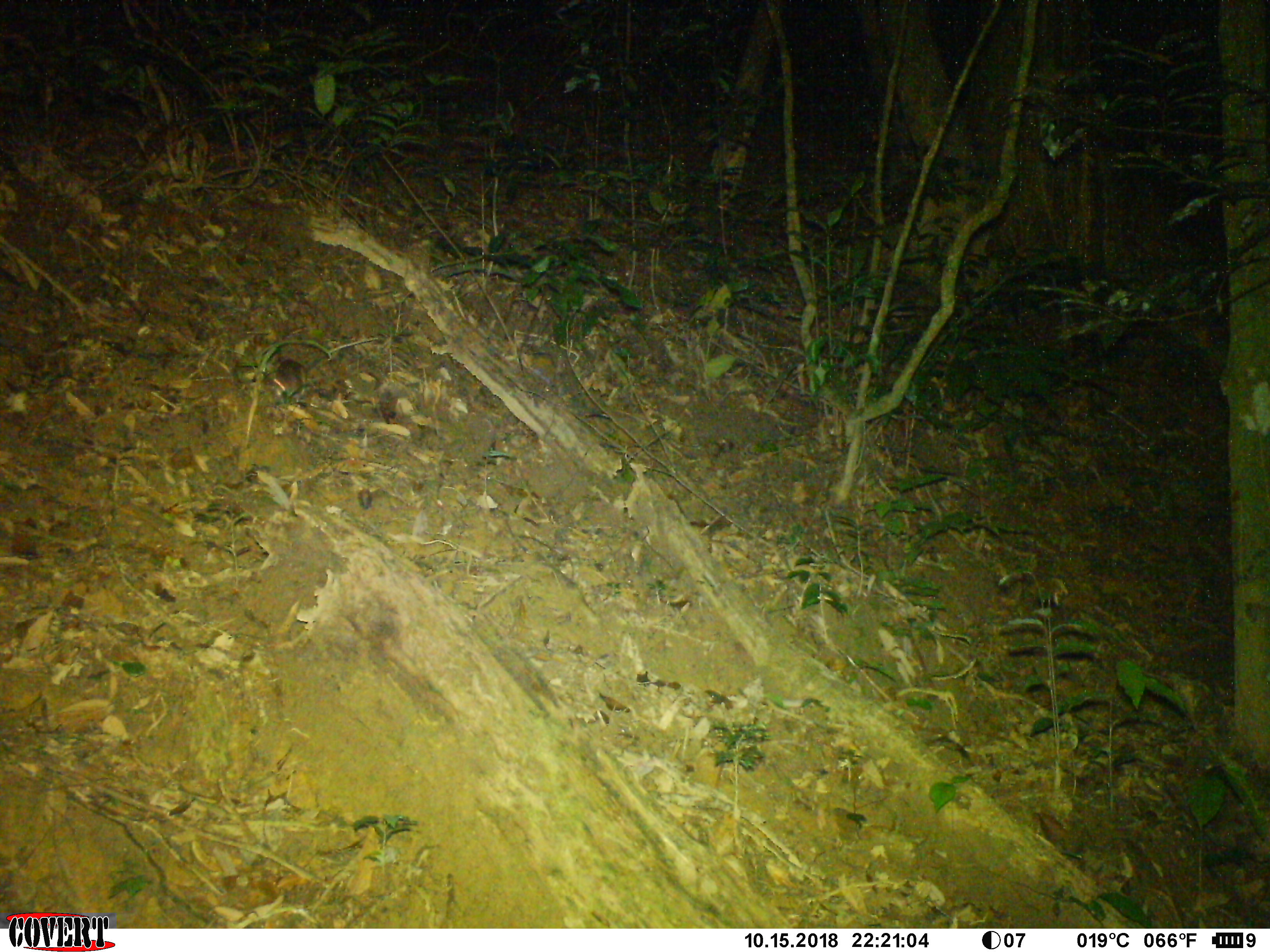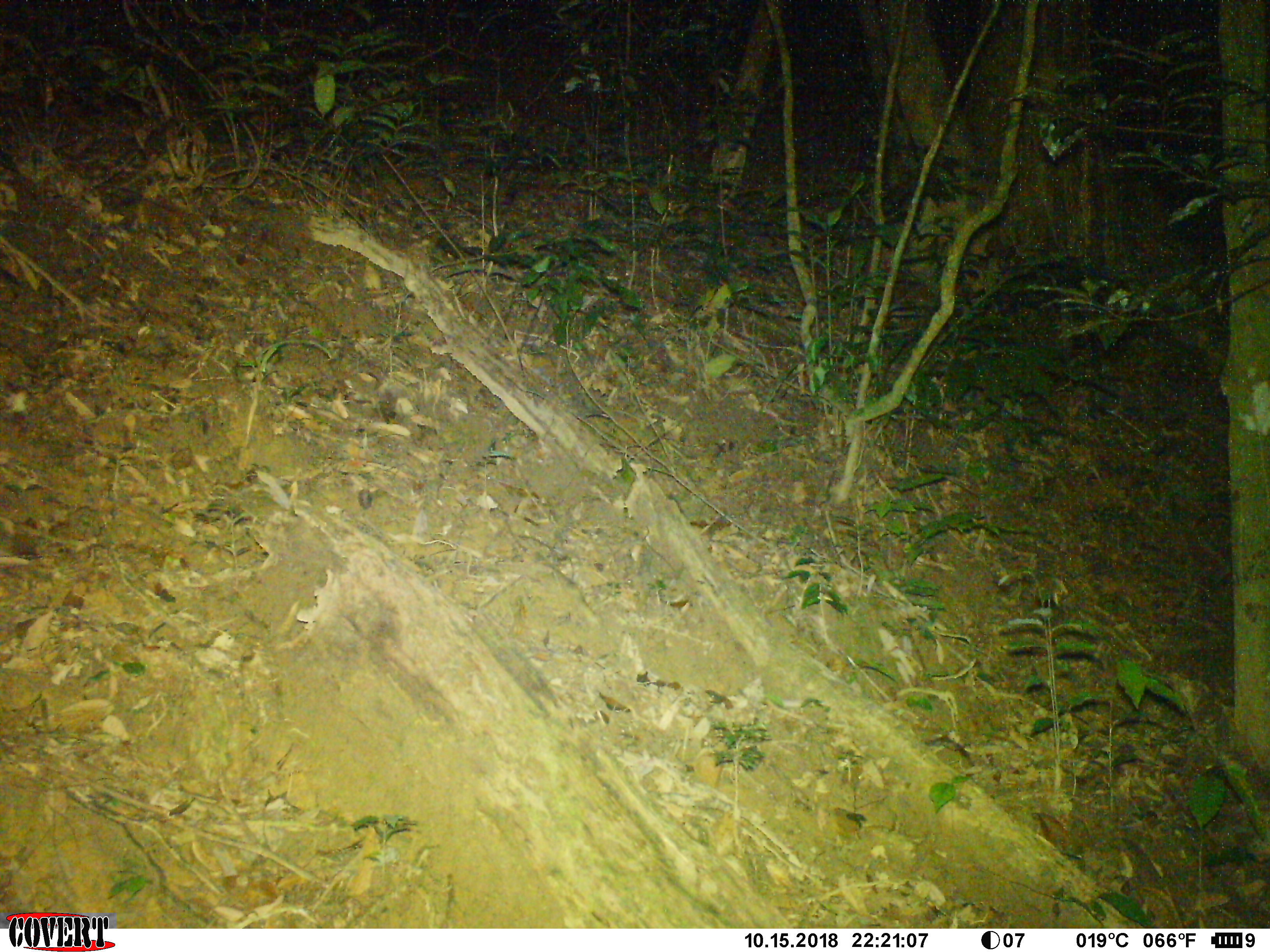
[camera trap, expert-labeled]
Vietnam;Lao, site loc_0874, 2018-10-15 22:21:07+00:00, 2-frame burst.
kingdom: Animalia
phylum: Chordata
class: Mammalia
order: Rodentia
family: Muridae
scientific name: Muridae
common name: old-world mice and rats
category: unidentified murid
Unidentified murid (old-world mice and rats) (Muridae). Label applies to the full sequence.